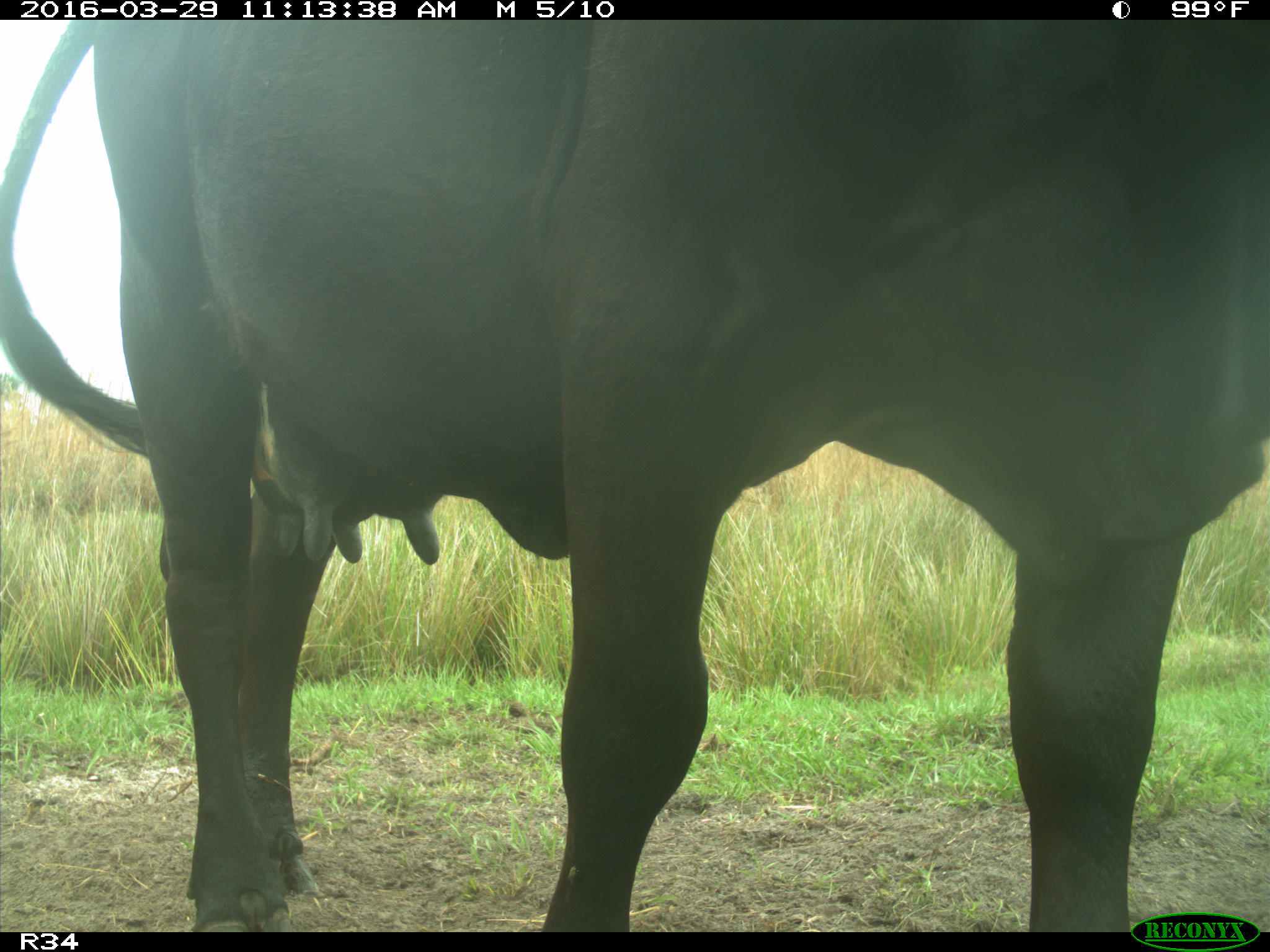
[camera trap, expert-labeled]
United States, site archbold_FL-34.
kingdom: Animalia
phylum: Chordata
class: Mammalia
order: Artiodactyla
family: Bovidae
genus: Bos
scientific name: Bos taurus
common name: domestic cow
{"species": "Bos taurus (domestic cow)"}